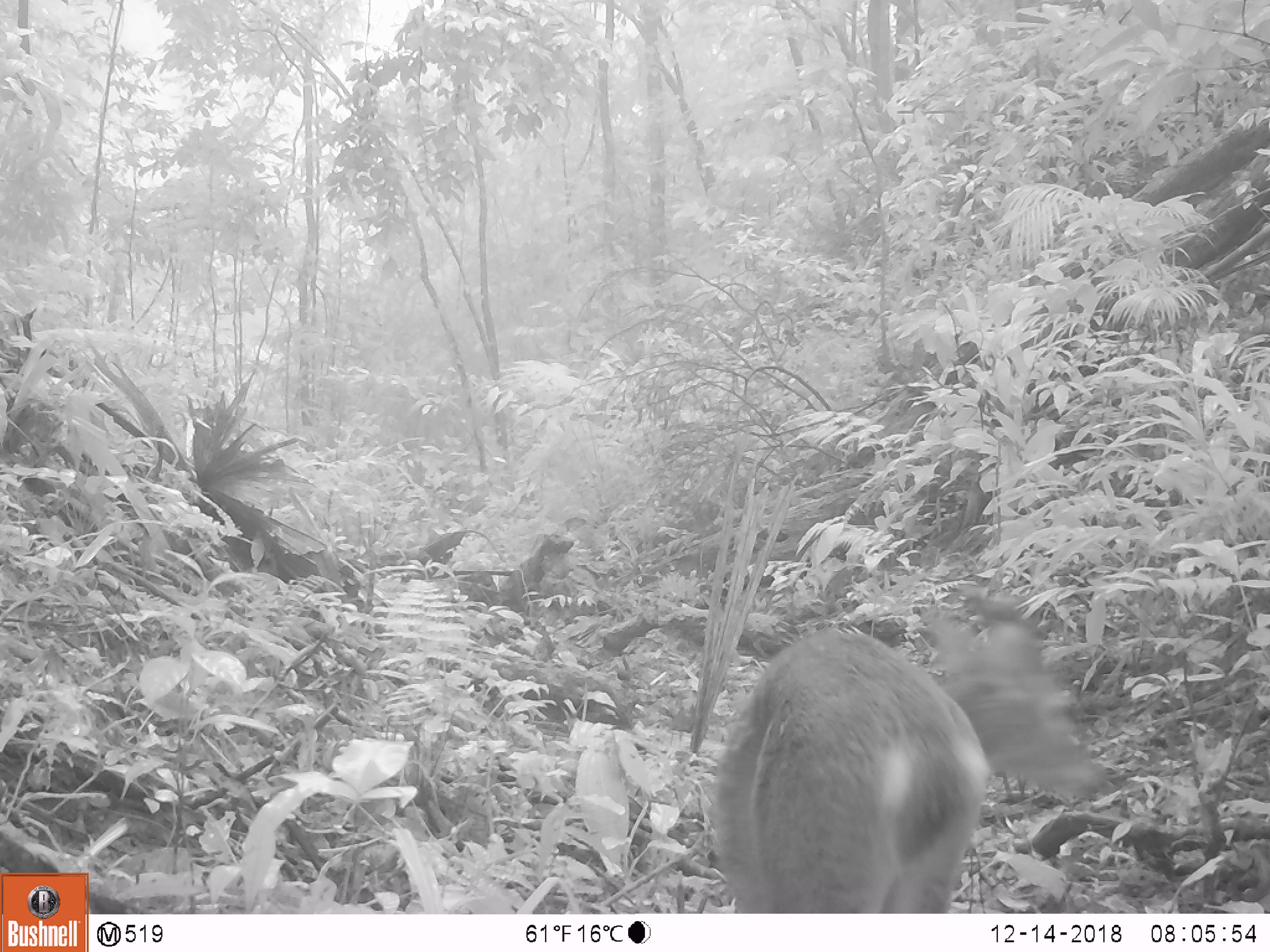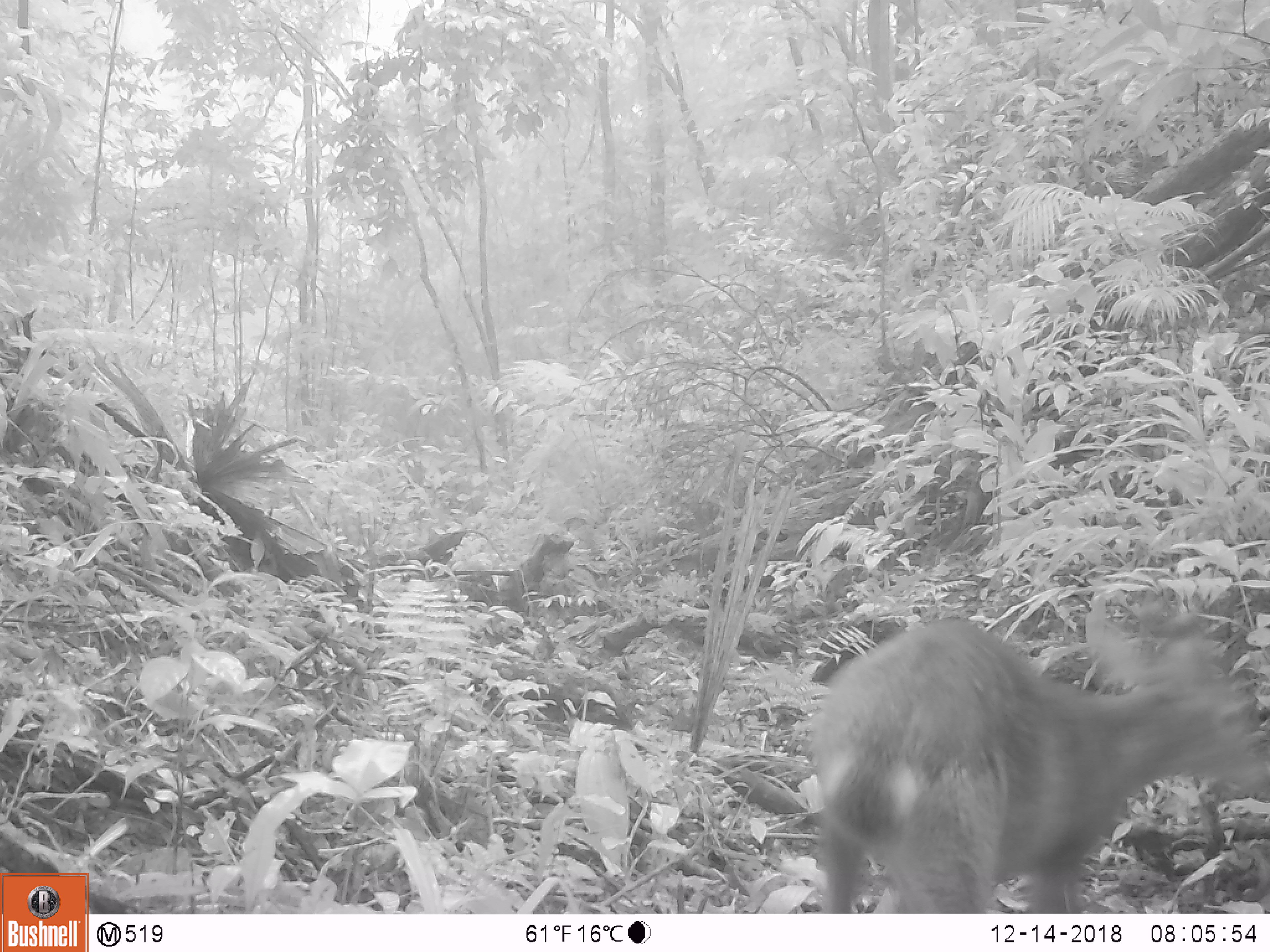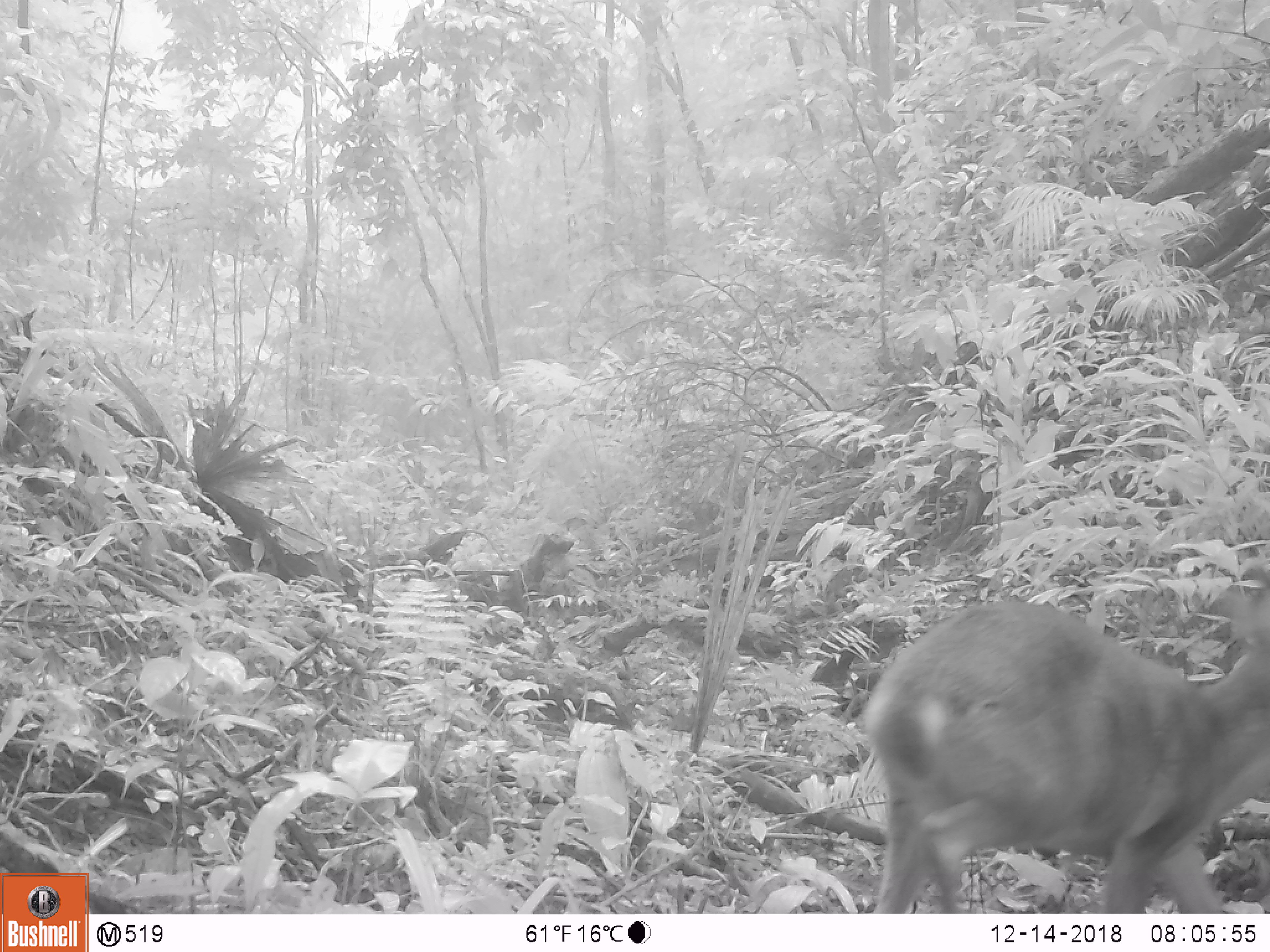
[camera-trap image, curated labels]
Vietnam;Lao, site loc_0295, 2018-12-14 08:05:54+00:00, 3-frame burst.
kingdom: Animalia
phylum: Chordata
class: Mammalia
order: Artiodactyla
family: Cervidae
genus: Muntiacus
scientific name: Muntiacus vuquangensis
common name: large-antlered muntjac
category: large antlered muntjac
Large antlered muntjac (large-antlered muntjac) (Muntiacus vuquangensis). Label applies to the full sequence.